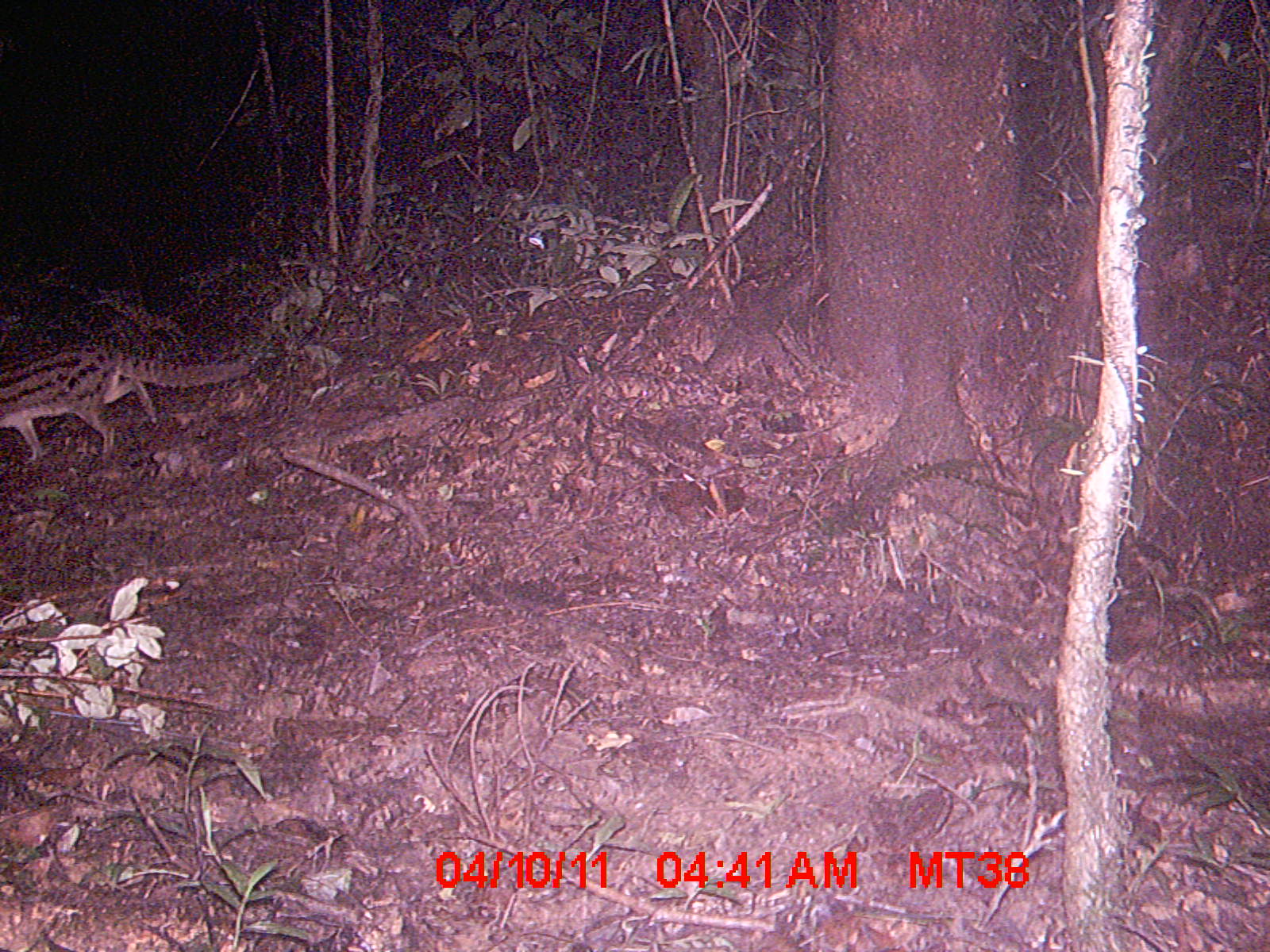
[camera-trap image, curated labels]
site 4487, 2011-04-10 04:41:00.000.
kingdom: Animalia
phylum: Chordata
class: Mammalia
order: Carnivora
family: Eupleridae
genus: Fossa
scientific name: Fossa fossana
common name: fanaloka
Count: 1.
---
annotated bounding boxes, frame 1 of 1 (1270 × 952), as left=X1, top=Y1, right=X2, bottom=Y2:
fossa fossana: left=0, top=341, right=256, bottom=468